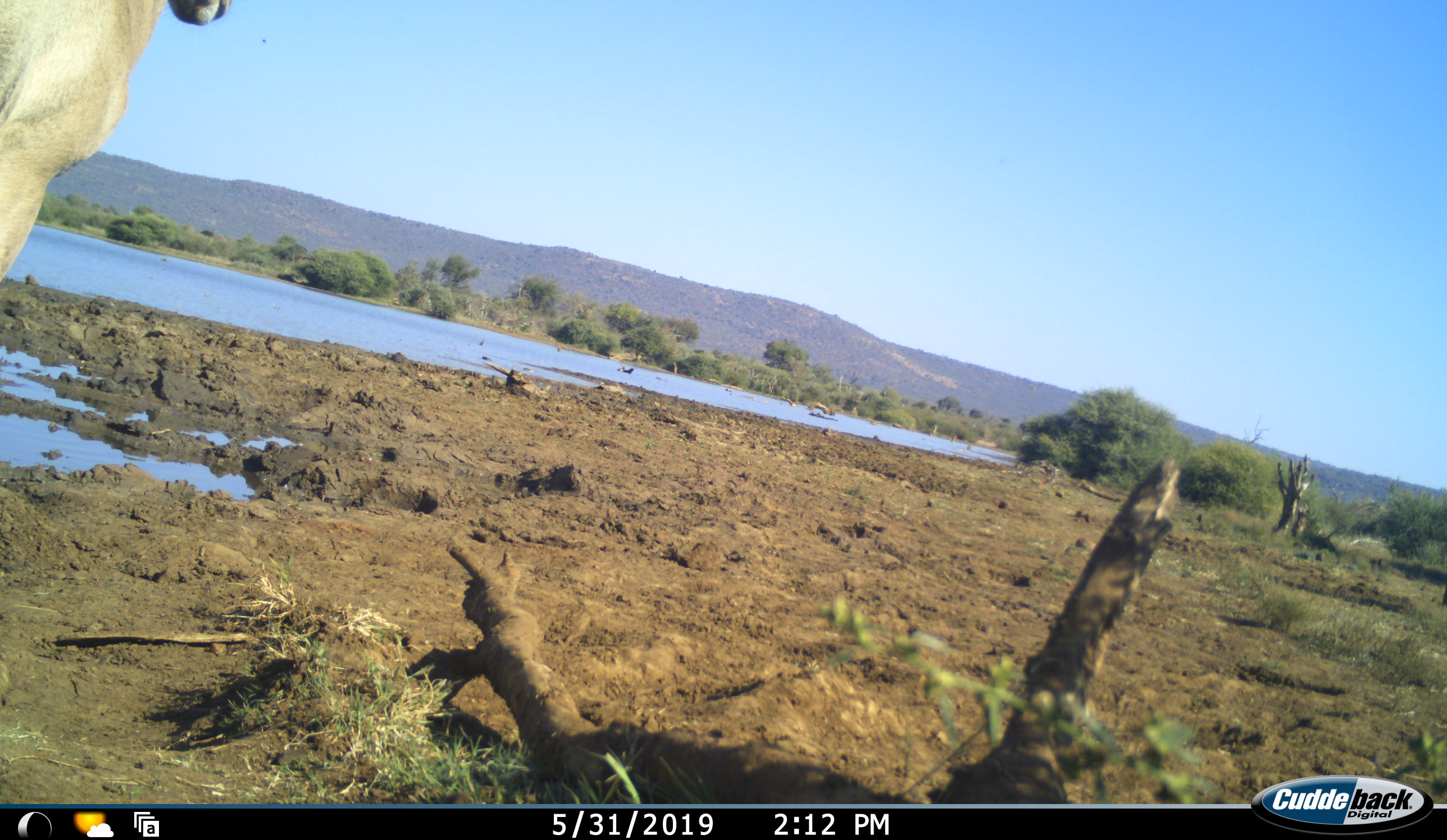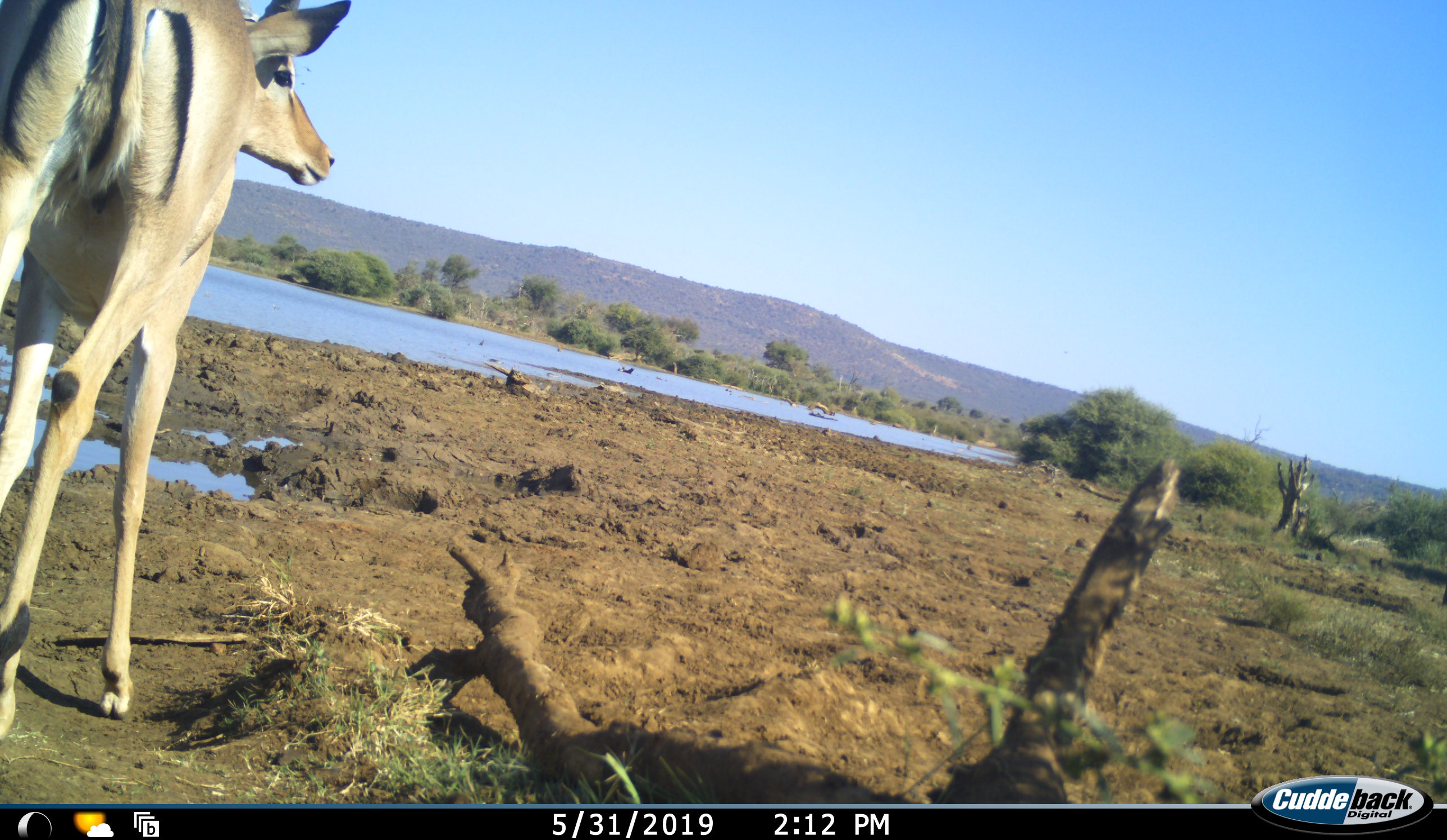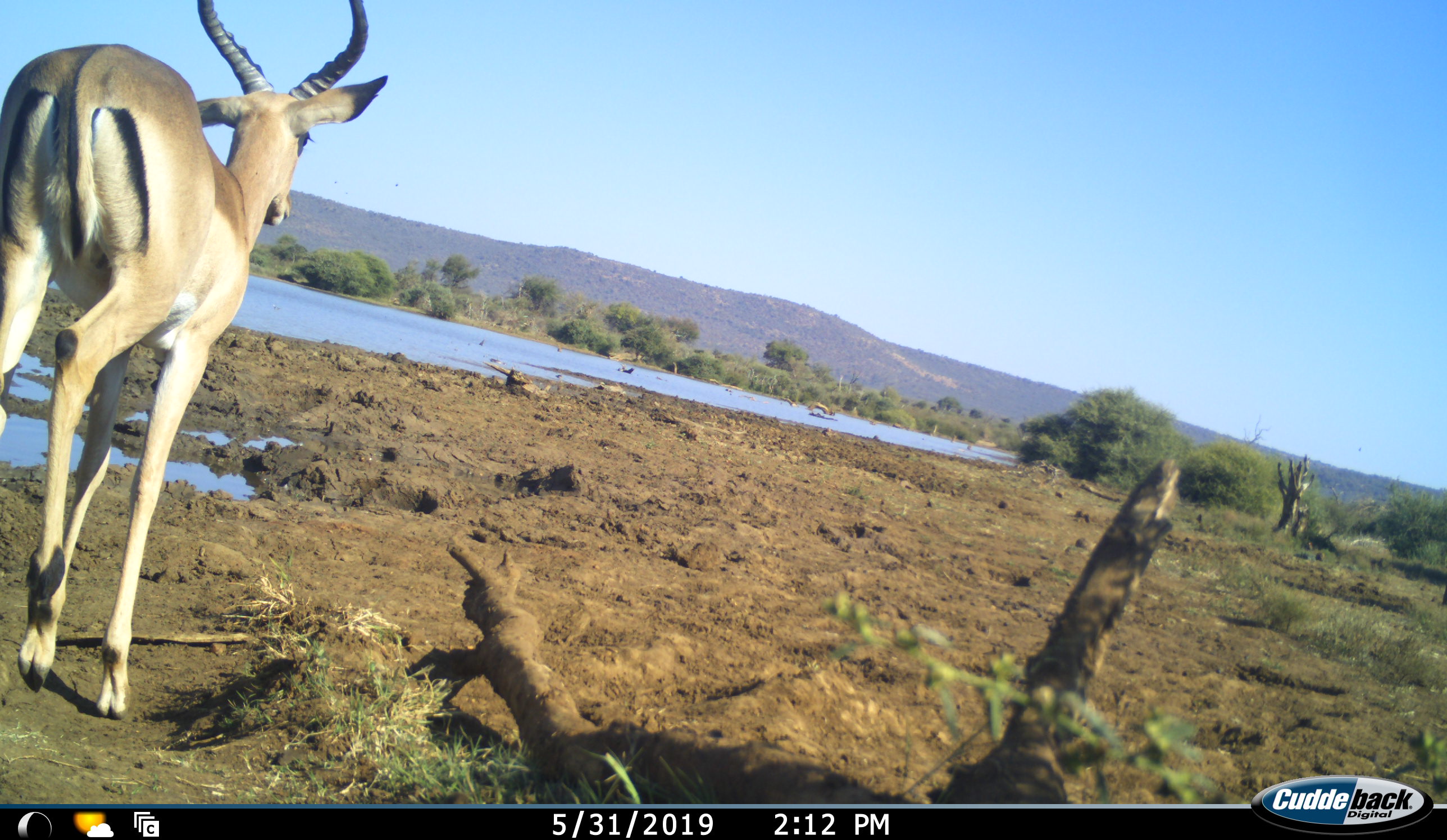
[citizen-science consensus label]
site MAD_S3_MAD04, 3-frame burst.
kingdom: Animalia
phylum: Chordata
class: Mammalia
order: Artiodactyla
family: Bovidae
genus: Aepyceros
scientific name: Aepyceros melampus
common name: impala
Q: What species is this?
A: Impala (Aepyceros melampus).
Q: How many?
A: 1.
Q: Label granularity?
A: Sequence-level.